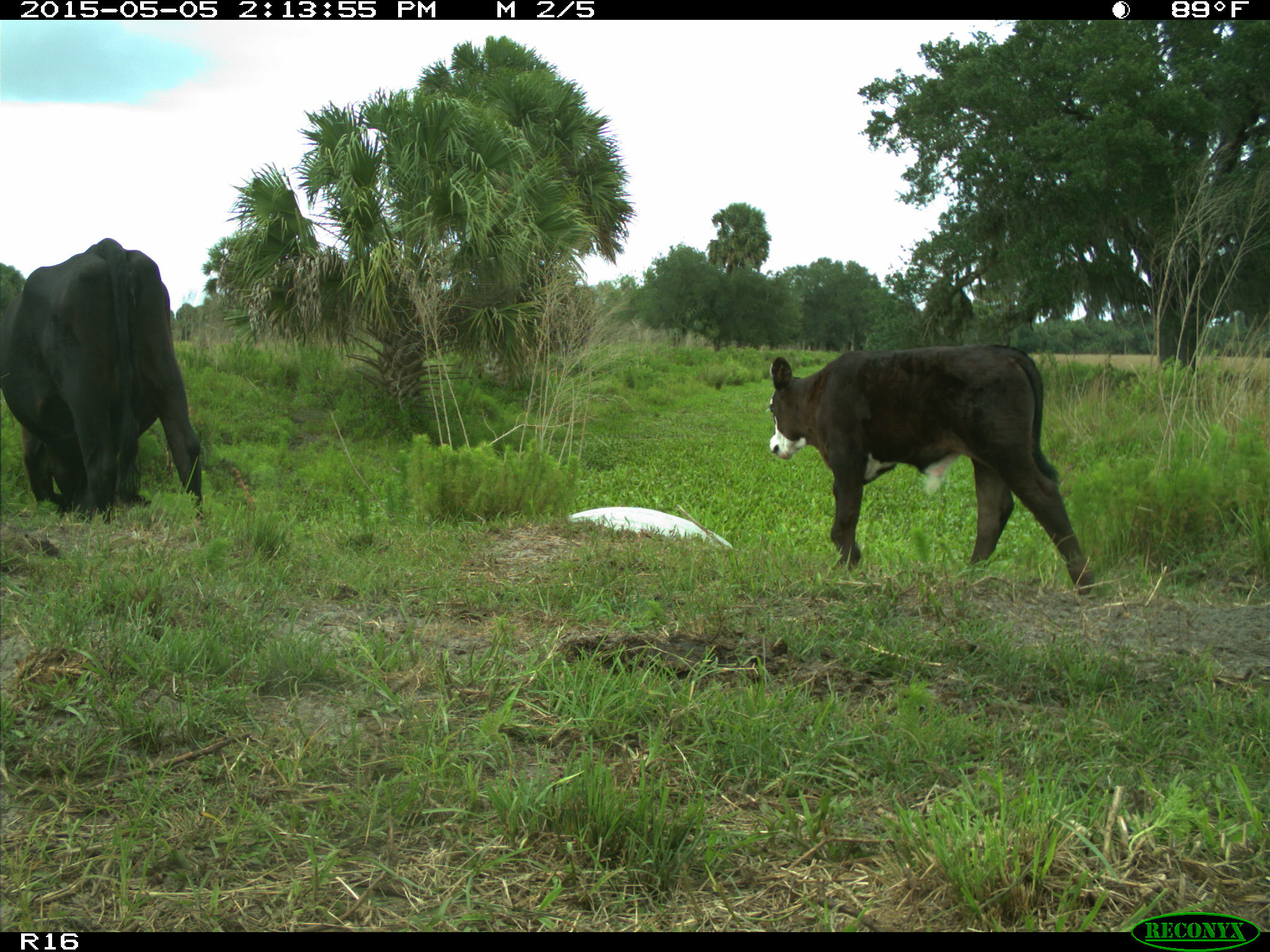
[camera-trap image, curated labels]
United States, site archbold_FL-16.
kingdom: Animalia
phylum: Chordata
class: Mammalia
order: Artiodactyla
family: Bovidae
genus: Bos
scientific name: Bos taurus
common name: domestic cow